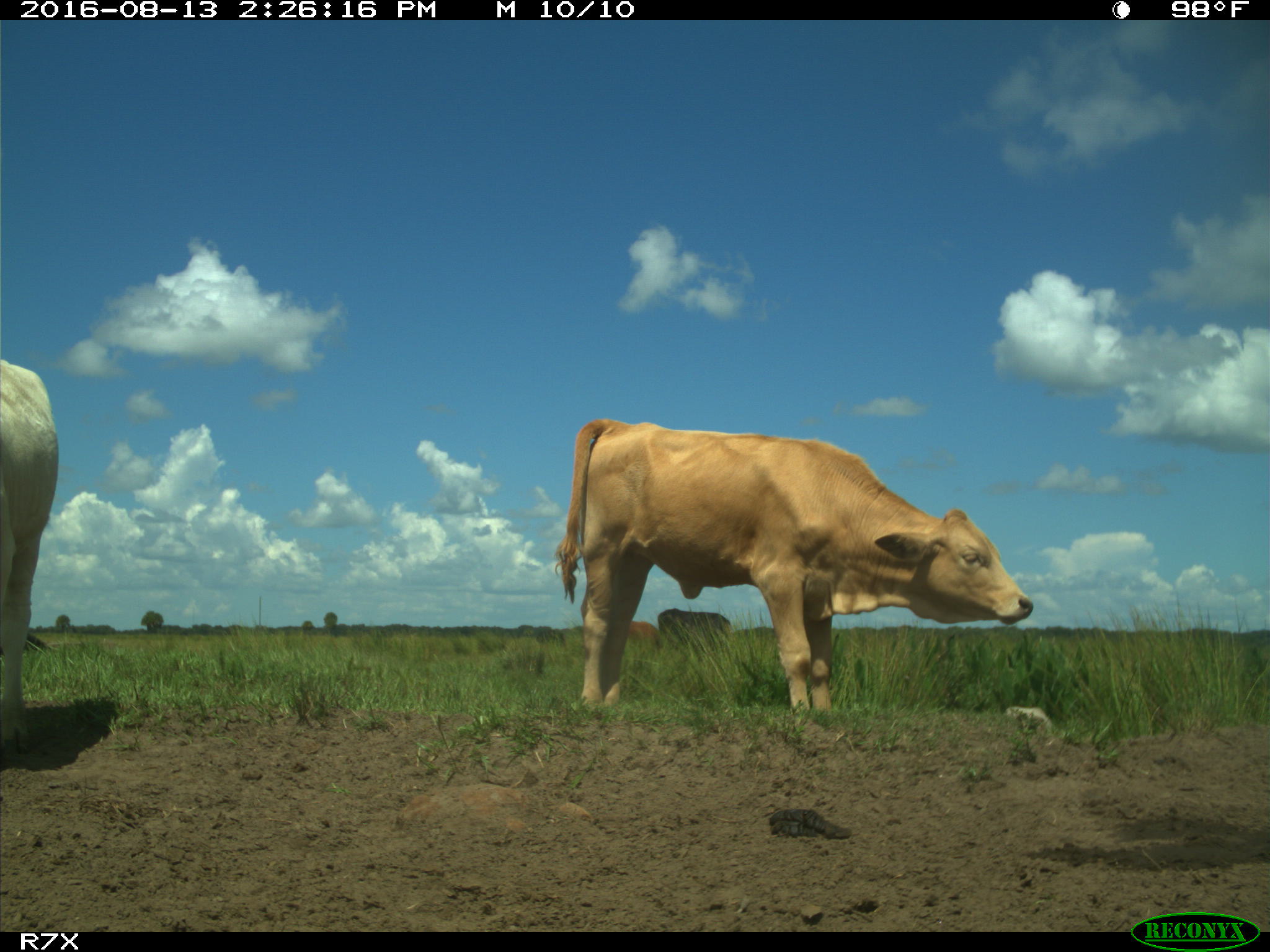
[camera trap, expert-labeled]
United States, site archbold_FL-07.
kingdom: Animalia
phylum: Chordata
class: Mammalia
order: Artiodactyla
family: Bovidae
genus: Bos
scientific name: Bos taurus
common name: domestic cow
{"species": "Bos taurus (domestic cow)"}